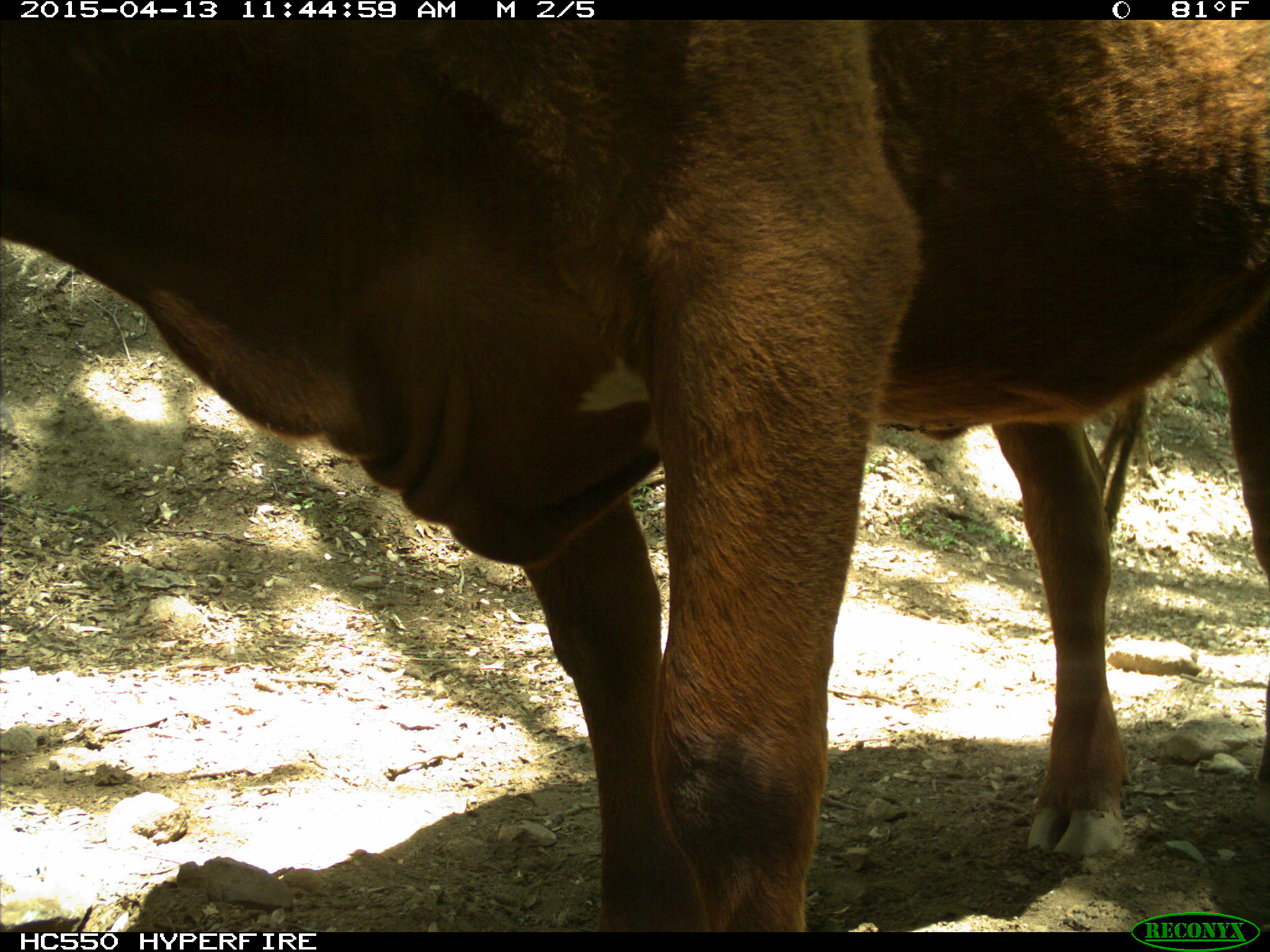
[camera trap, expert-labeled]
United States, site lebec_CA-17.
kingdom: Animalia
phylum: Chordata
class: Mammalia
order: Artiodactyla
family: Bovidae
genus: Bos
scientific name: Bos taurus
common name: domestic cow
Bos taurus (domestic cow).